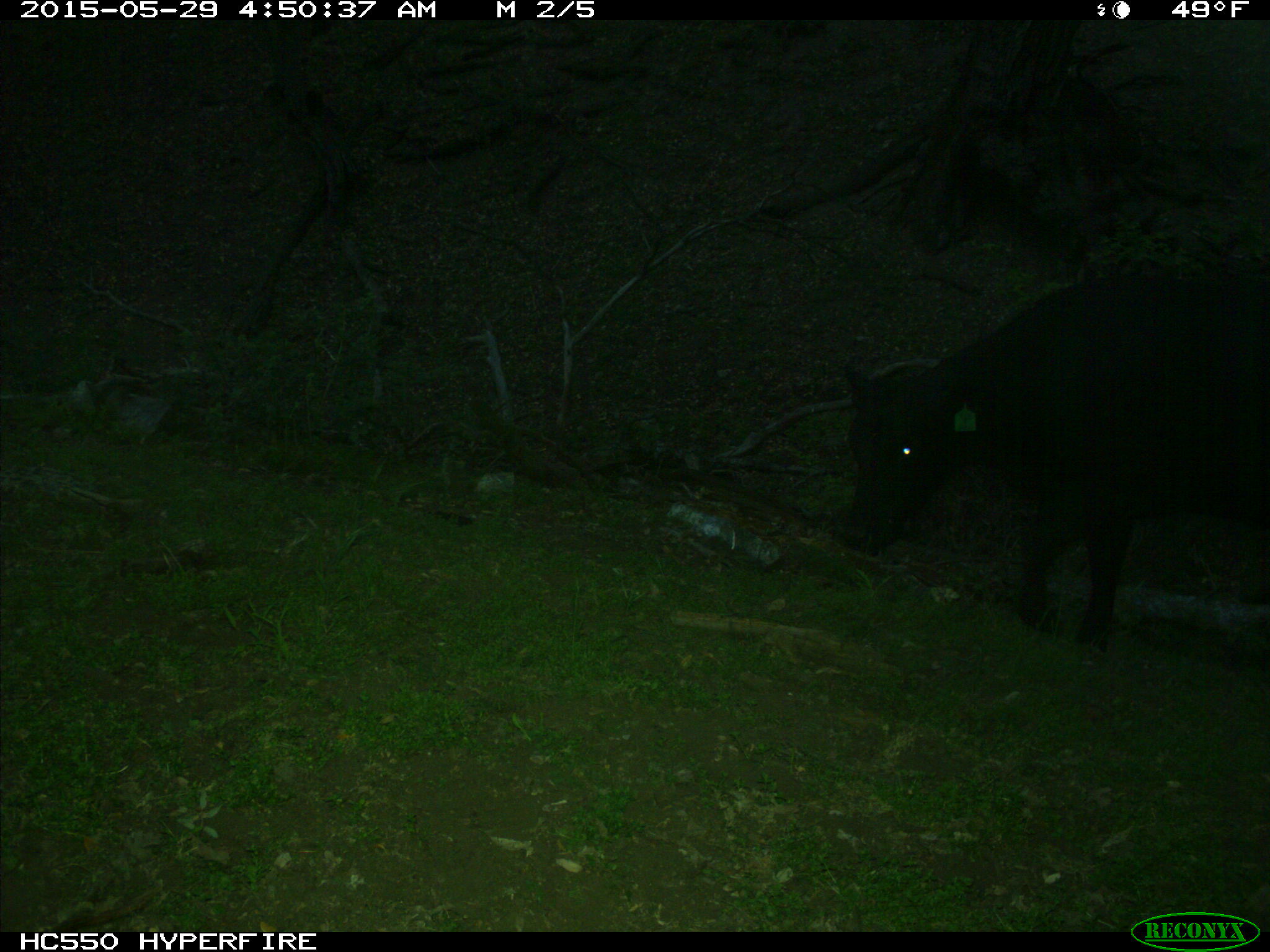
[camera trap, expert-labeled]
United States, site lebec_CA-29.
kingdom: Animalia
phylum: Chordata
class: Mammalia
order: Artiodactyla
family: Bovidae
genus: Bos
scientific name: Bos taurus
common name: domestic cow